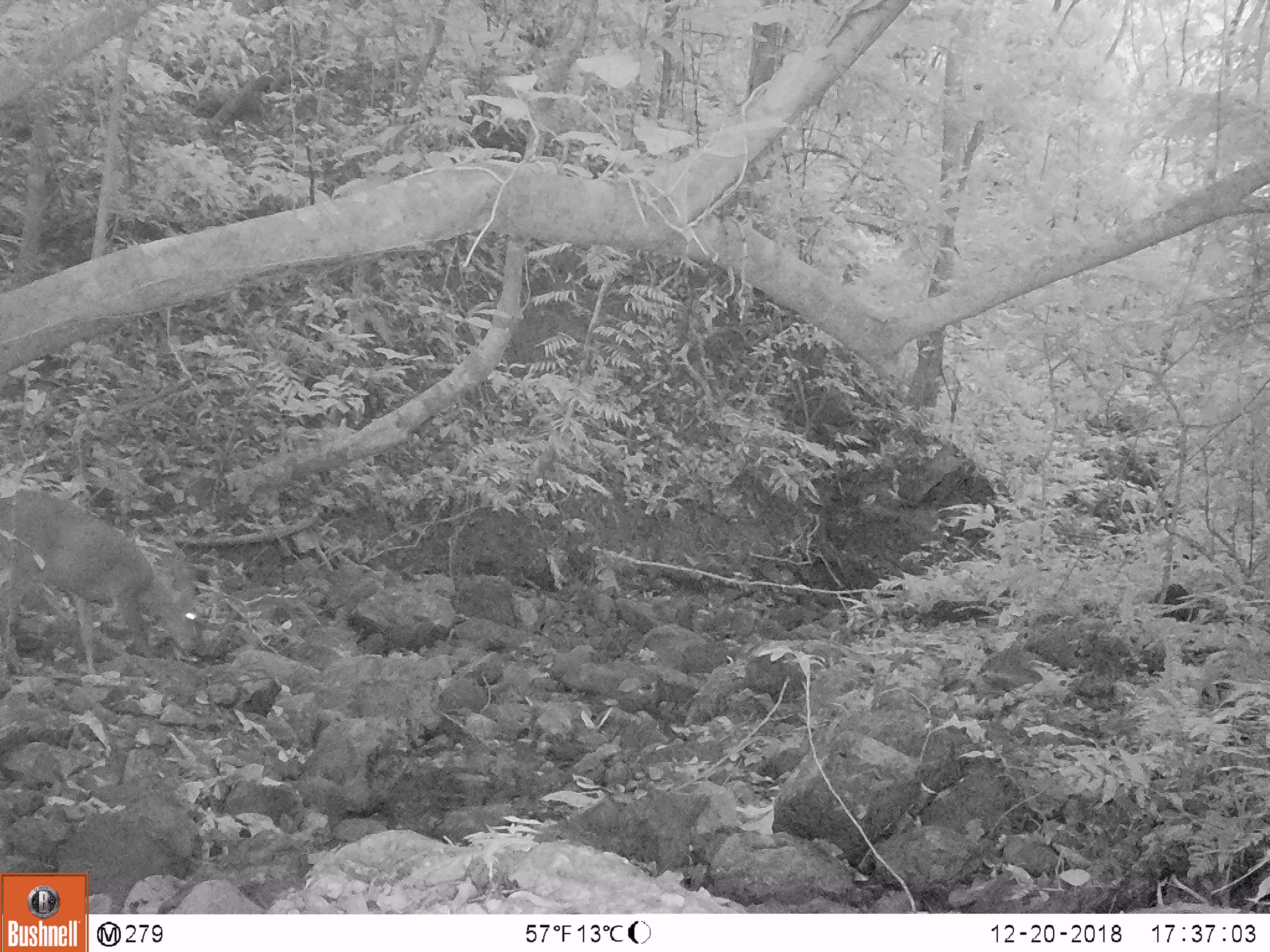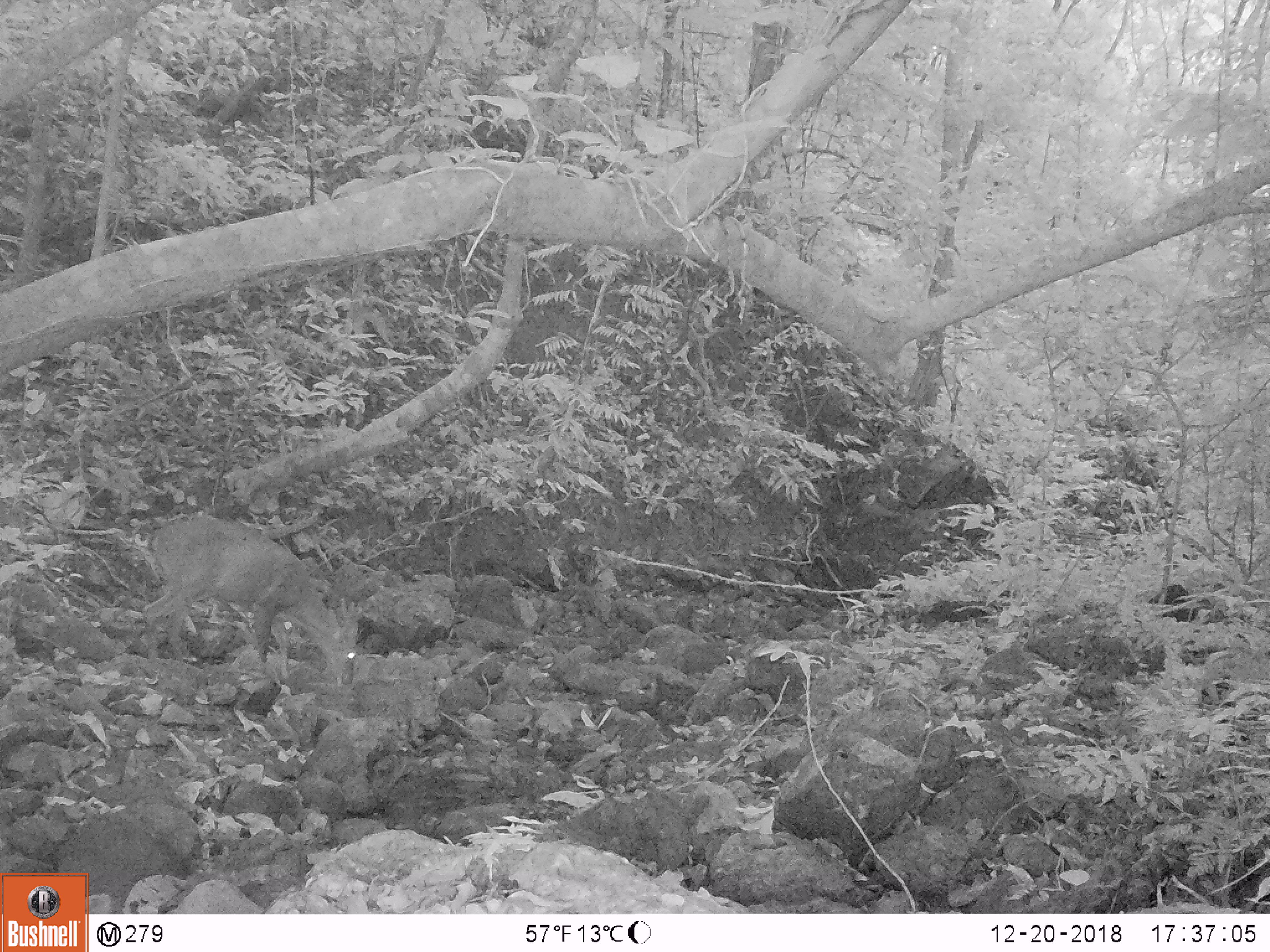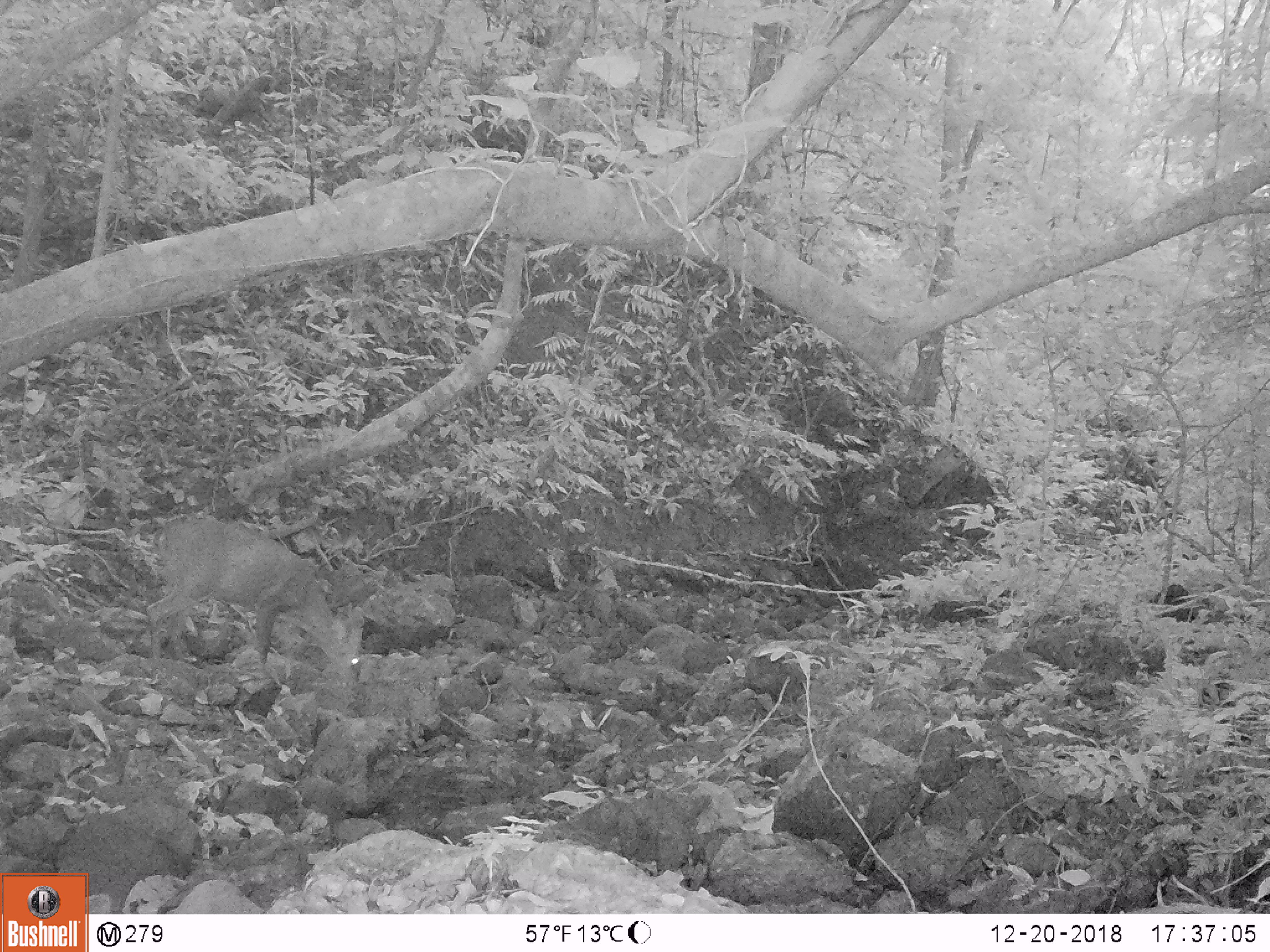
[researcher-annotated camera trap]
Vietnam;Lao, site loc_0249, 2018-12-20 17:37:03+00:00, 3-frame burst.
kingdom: Animalia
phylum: Chordata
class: Mammalia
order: Artiodactyla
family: Cervidae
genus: Muntiacus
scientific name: Muntiacus vuquangensis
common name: large-antlered muntjac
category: large antlered muntjac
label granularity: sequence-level